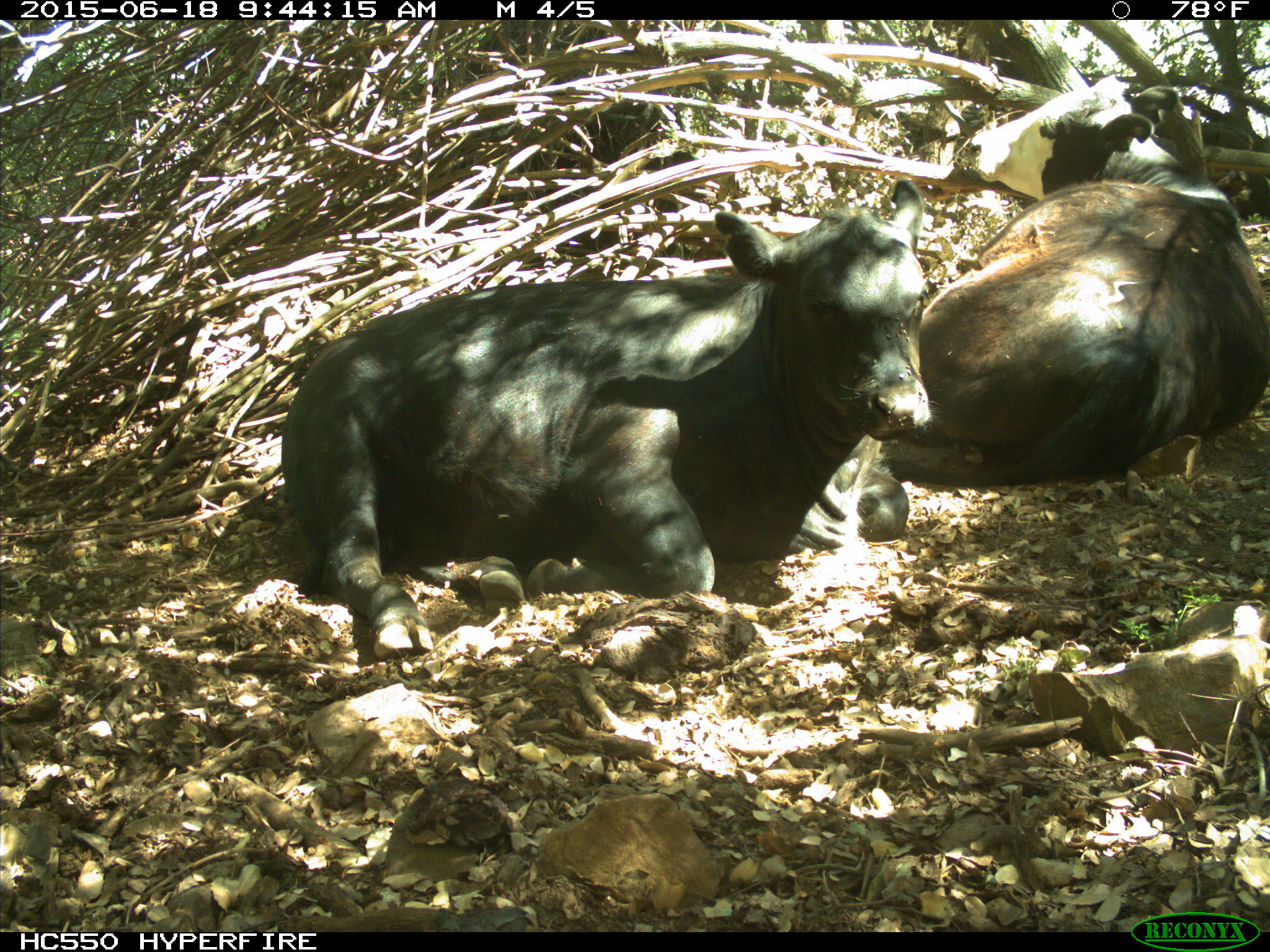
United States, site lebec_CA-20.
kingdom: Animalia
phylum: Chordata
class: Mammalia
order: Artiodactyla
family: Bovidae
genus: Bos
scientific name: Bos taurus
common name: domestic cow